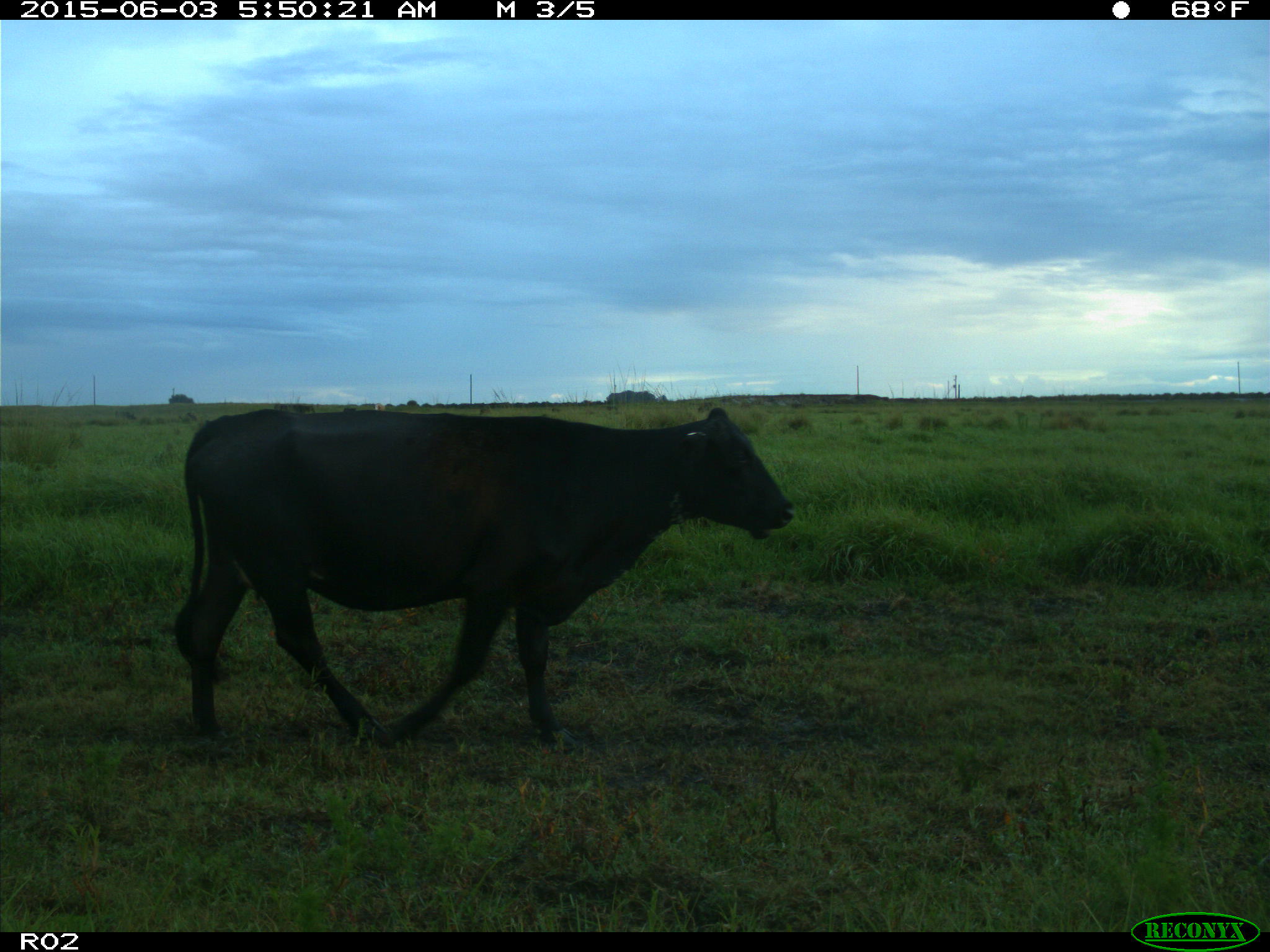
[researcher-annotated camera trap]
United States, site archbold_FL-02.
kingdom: Animalia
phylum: Chordata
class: Mammalia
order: Artiodactyla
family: Bovidae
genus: Bos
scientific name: Bos taurus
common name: domestic cow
Bos taurus (domestic cow).